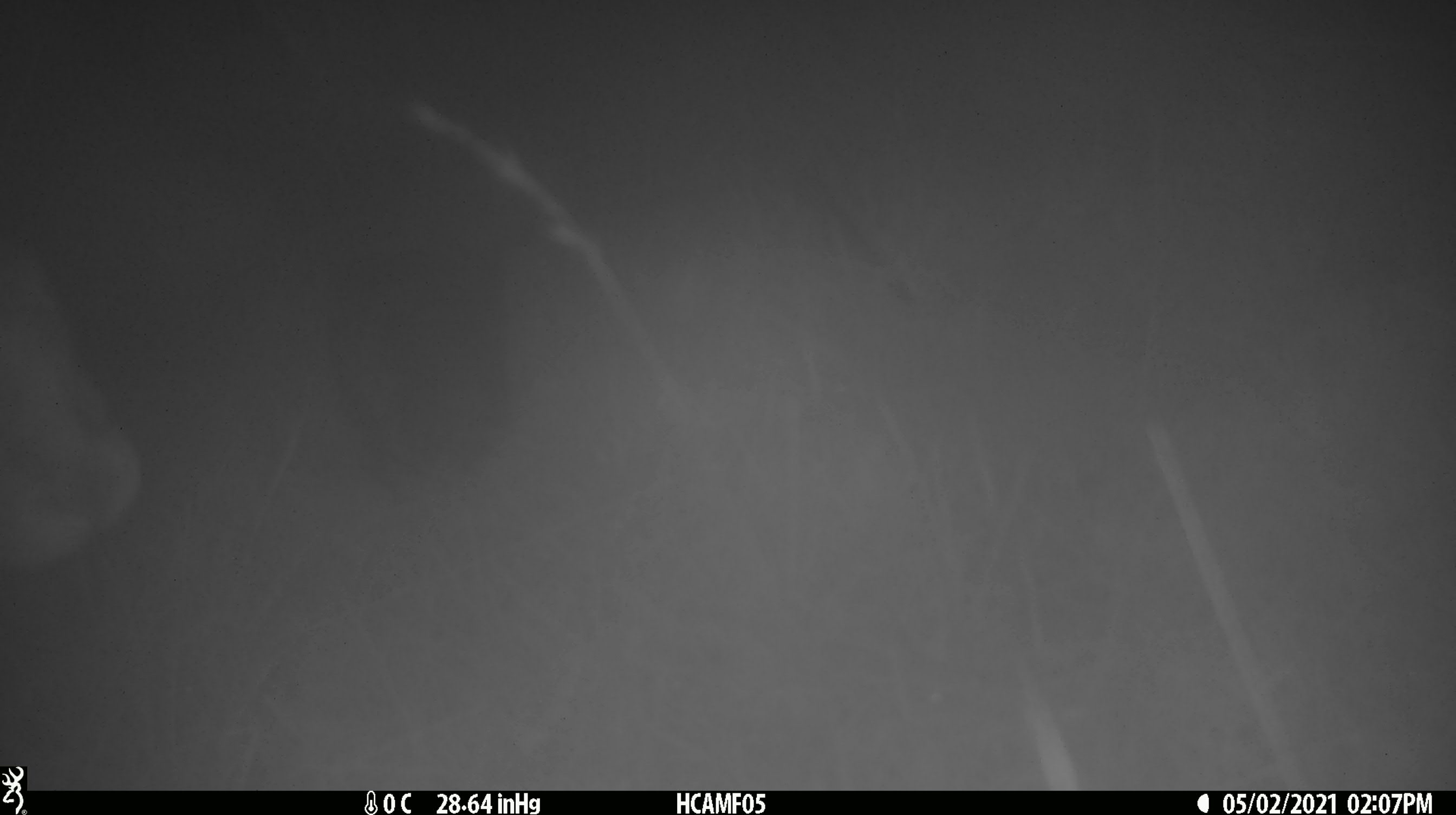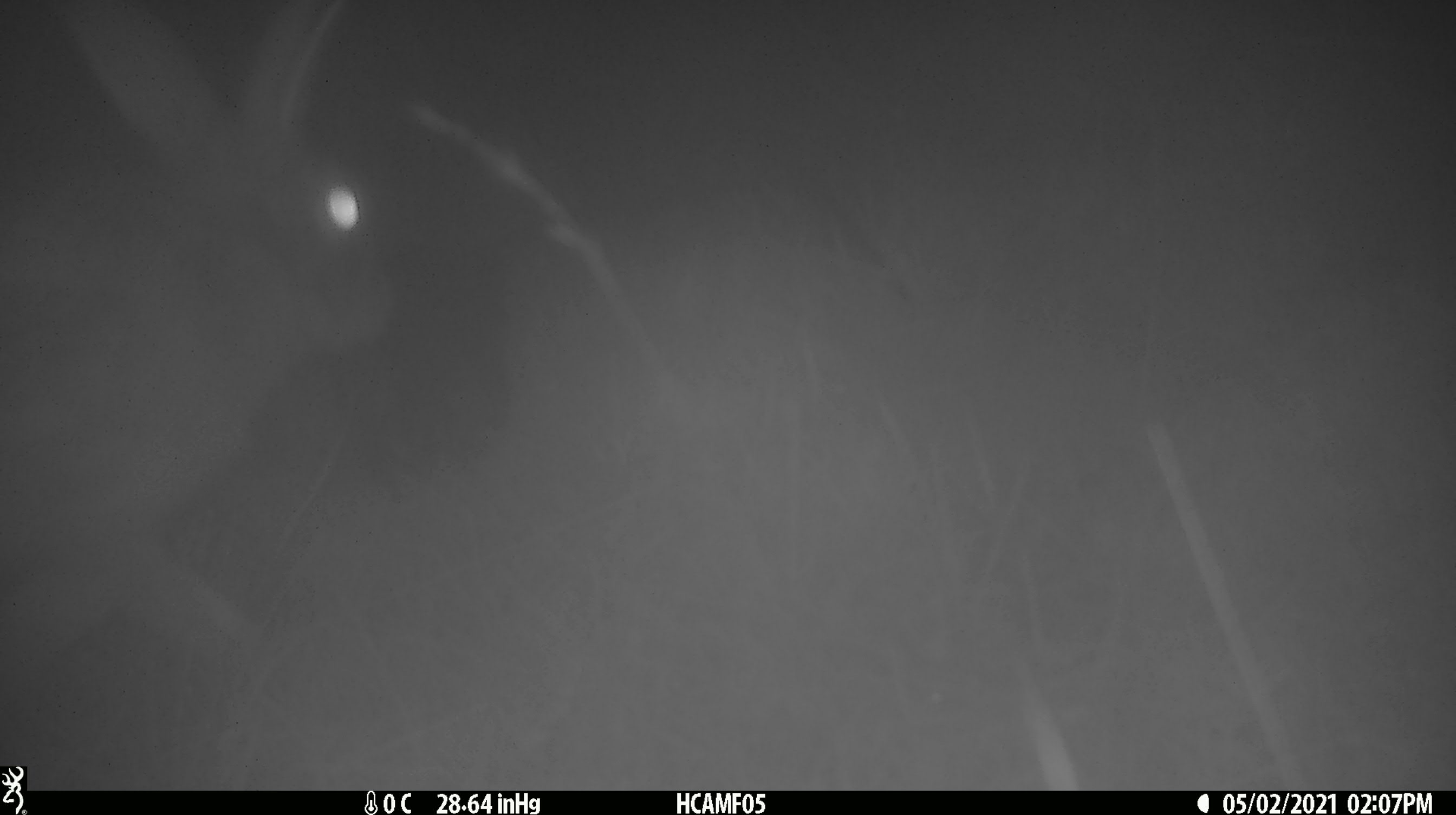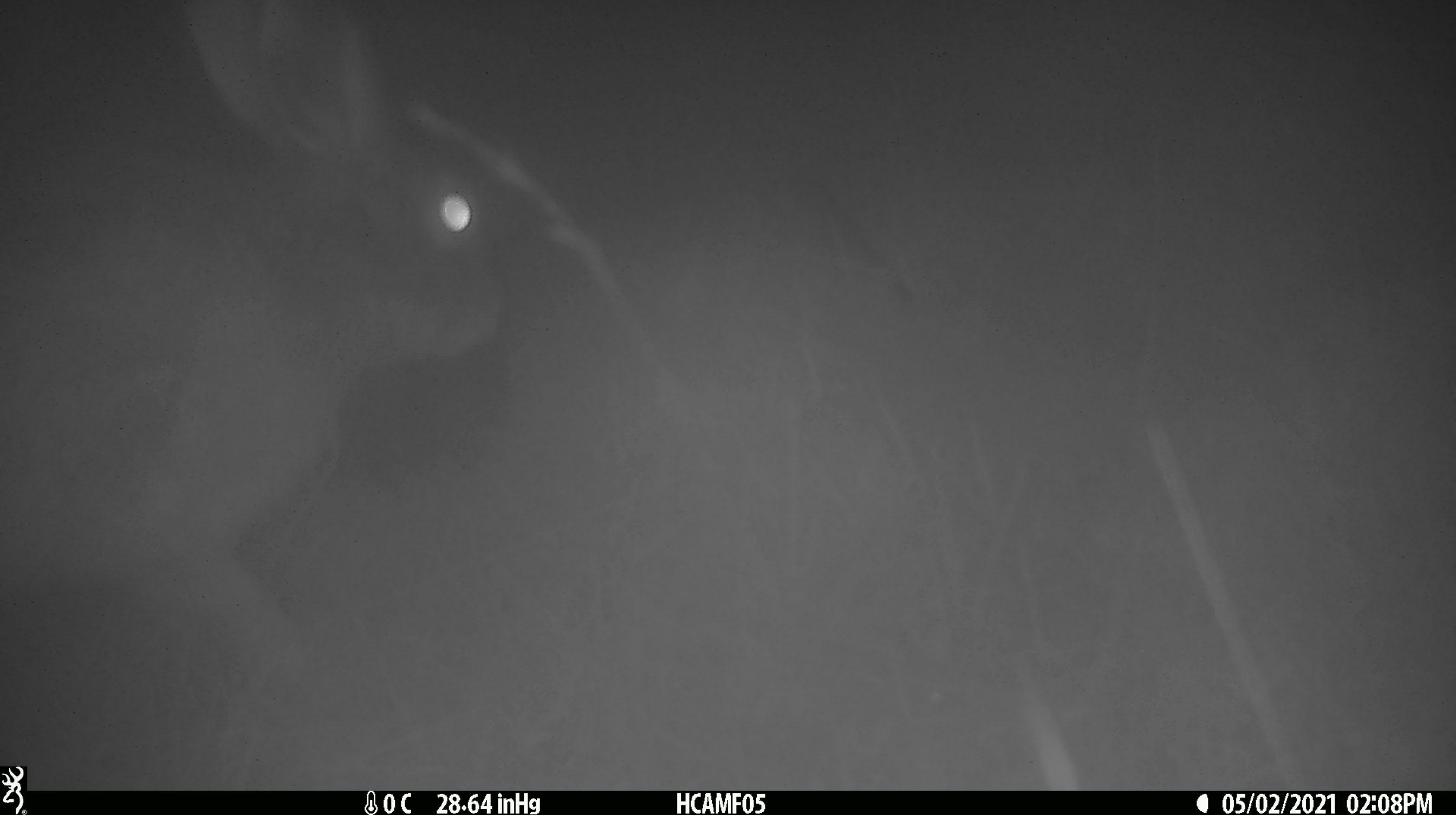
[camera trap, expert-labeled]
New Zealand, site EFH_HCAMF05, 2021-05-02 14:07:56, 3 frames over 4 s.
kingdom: Animalia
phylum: Chordata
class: Mammalia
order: Lagomorpha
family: Leporidae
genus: Oryctolagus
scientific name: Oryctolagus cuniculus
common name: european rabbit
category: rabbit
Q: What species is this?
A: Rabbit (european rabbit) (Oryctolagus cuniculus).